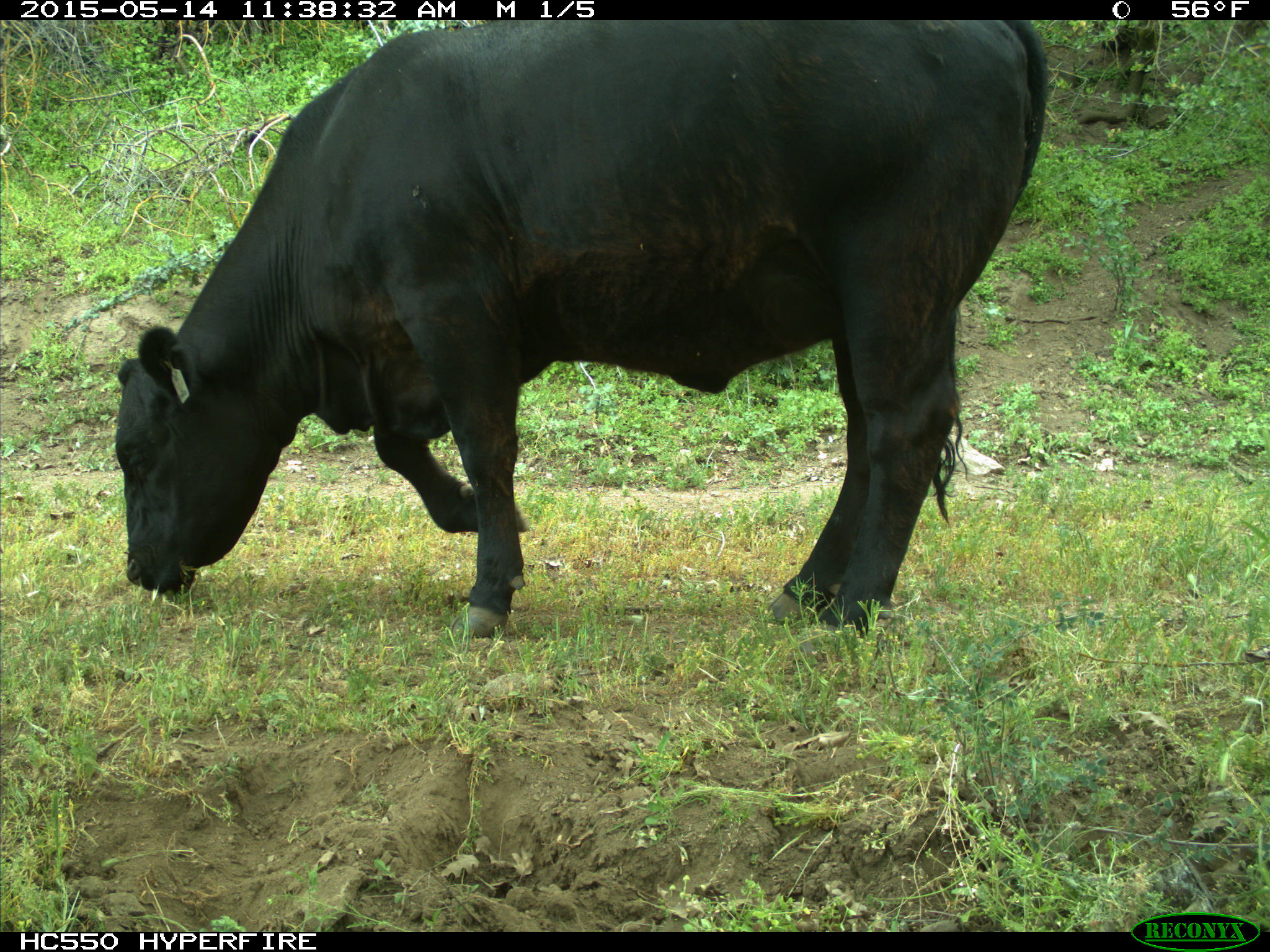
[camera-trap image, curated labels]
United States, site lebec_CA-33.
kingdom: Animalia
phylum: Chordata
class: Mammalia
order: Artiodactyla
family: Bovidae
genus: Bos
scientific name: Bos taurus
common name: domestic cow